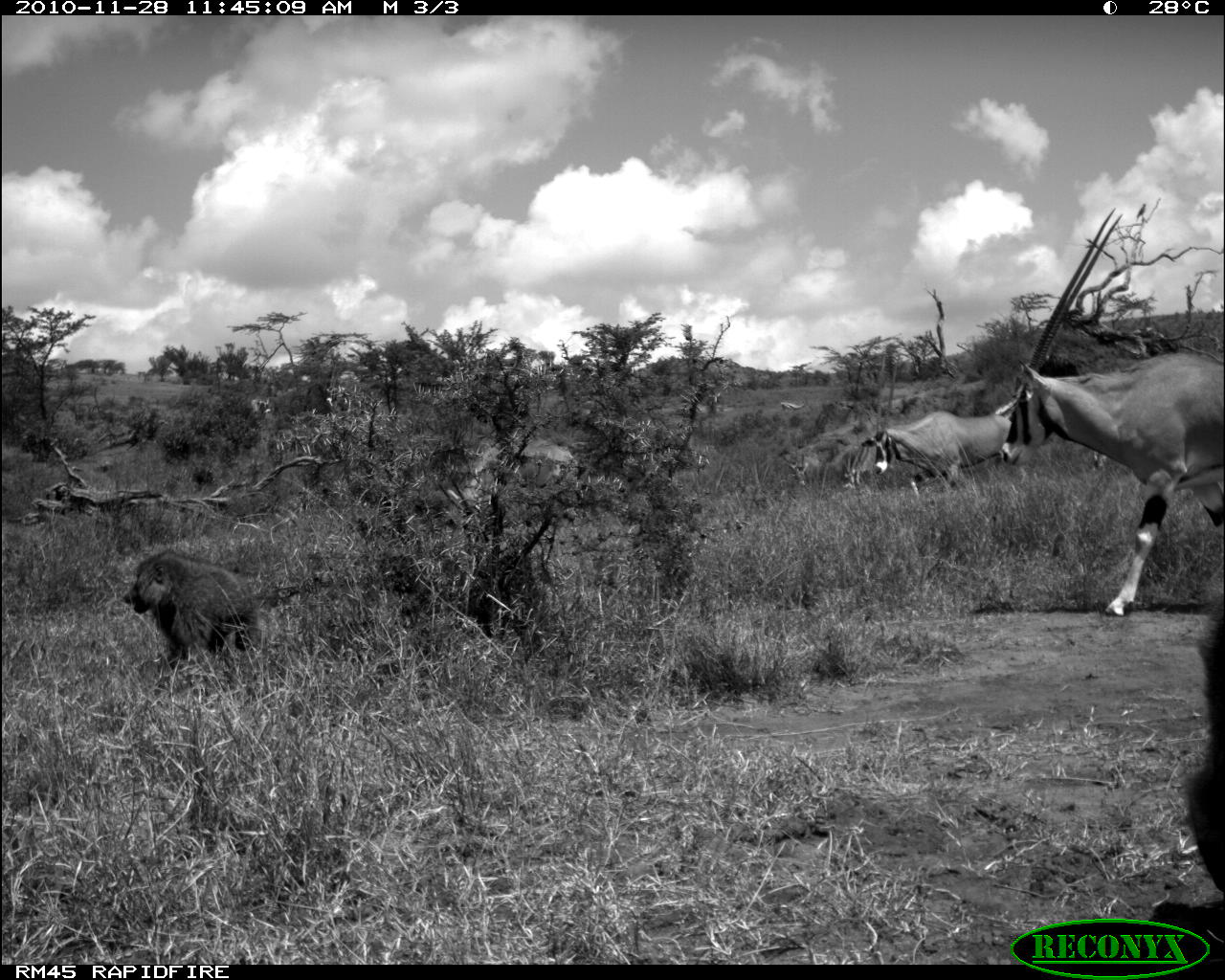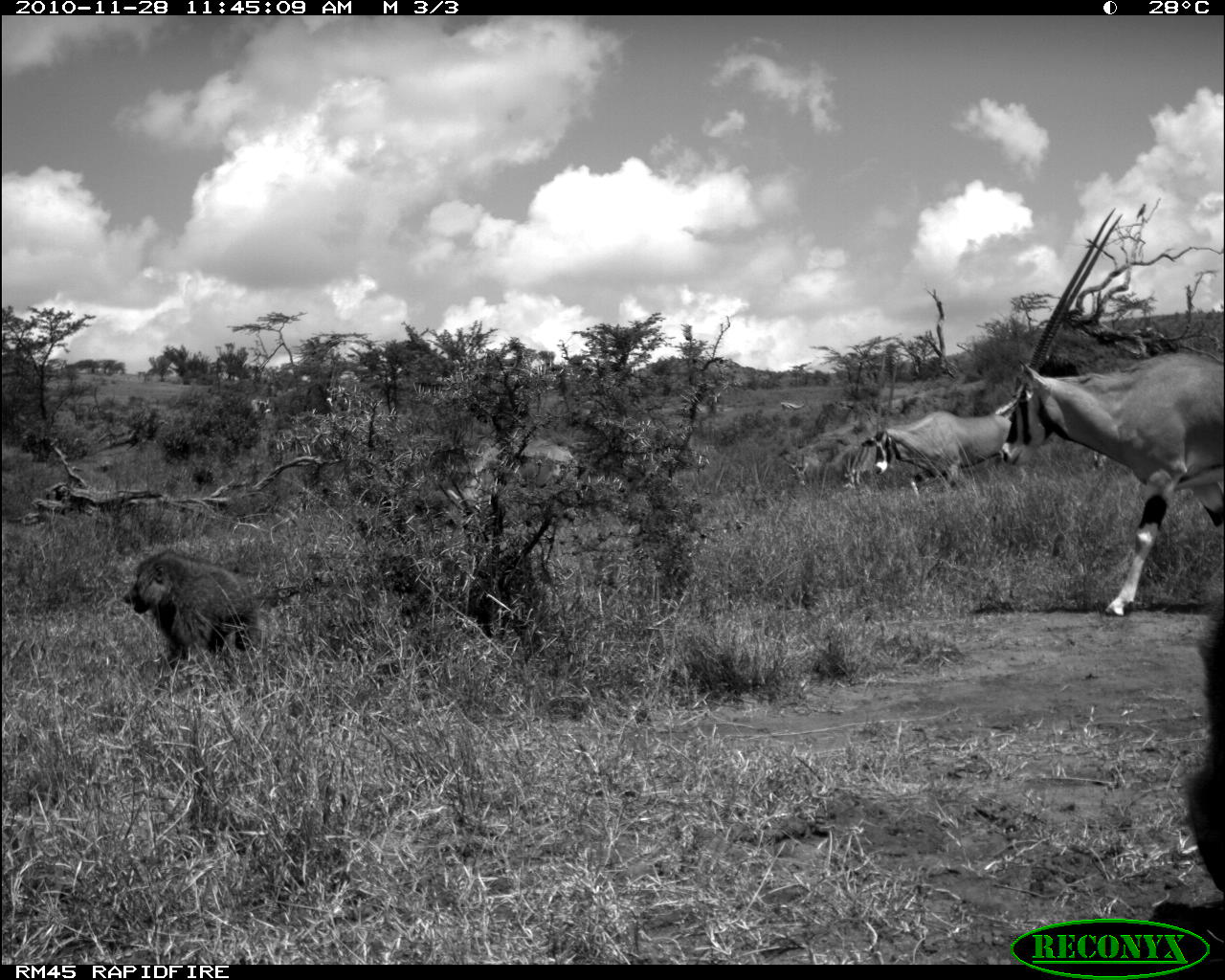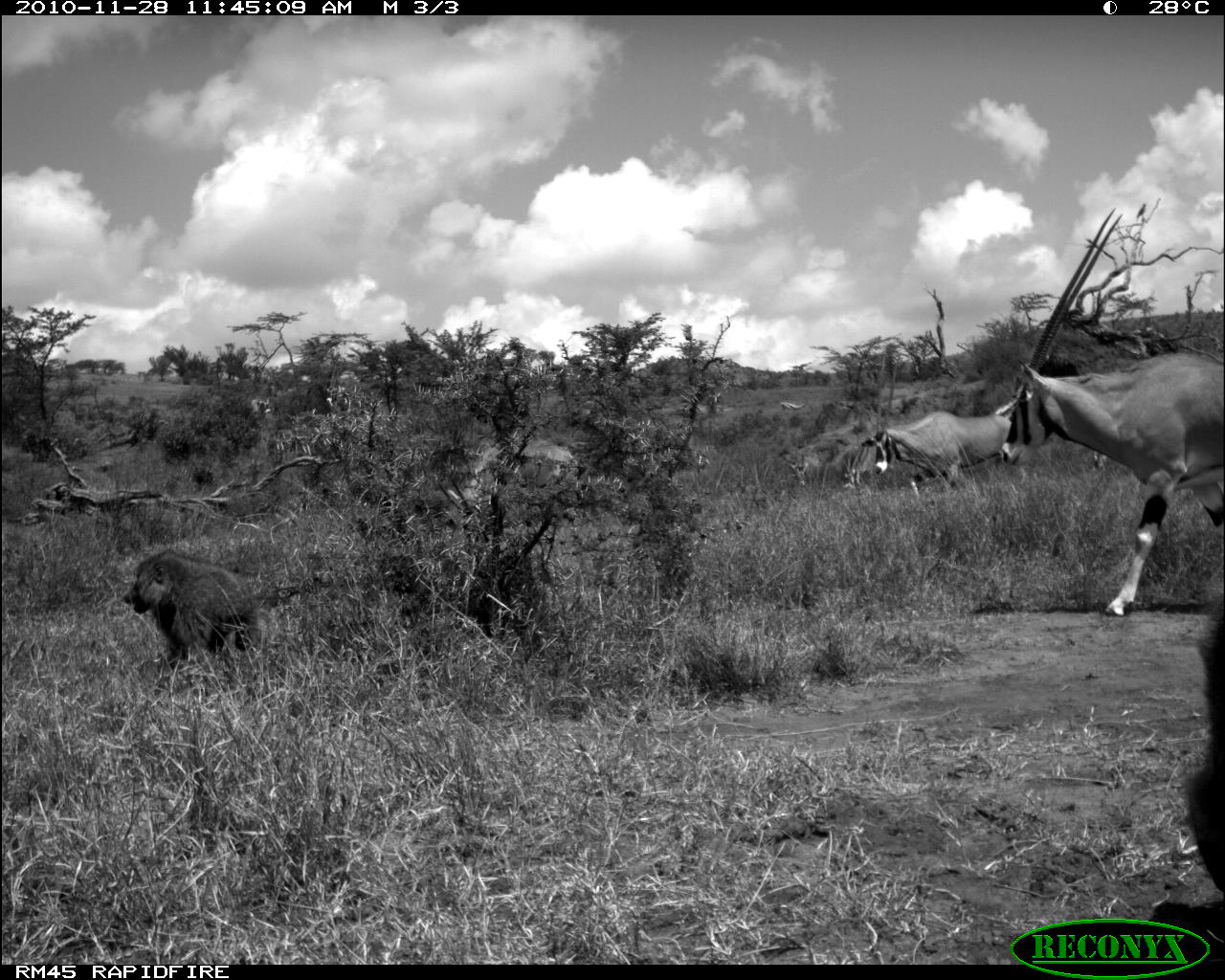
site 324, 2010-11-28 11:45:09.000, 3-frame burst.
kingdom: Animalia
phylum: Chordata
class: Mammalia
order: Primates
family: Cercopithecidae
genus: Papio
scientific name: Papio anubis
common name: olive baboon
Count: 2.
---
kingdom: Animalia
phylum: Chordata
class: Mammalia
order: Artiodactyla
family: Bovidae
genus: Oryx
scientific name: Oryx beisa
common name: east african oryx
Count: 5.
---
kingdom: Animalia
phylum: Chordata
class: Mammalia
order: Artiodactyla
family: Bovidae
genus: Nanger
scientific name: Nanger granti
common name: grant's gazelle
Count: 1.